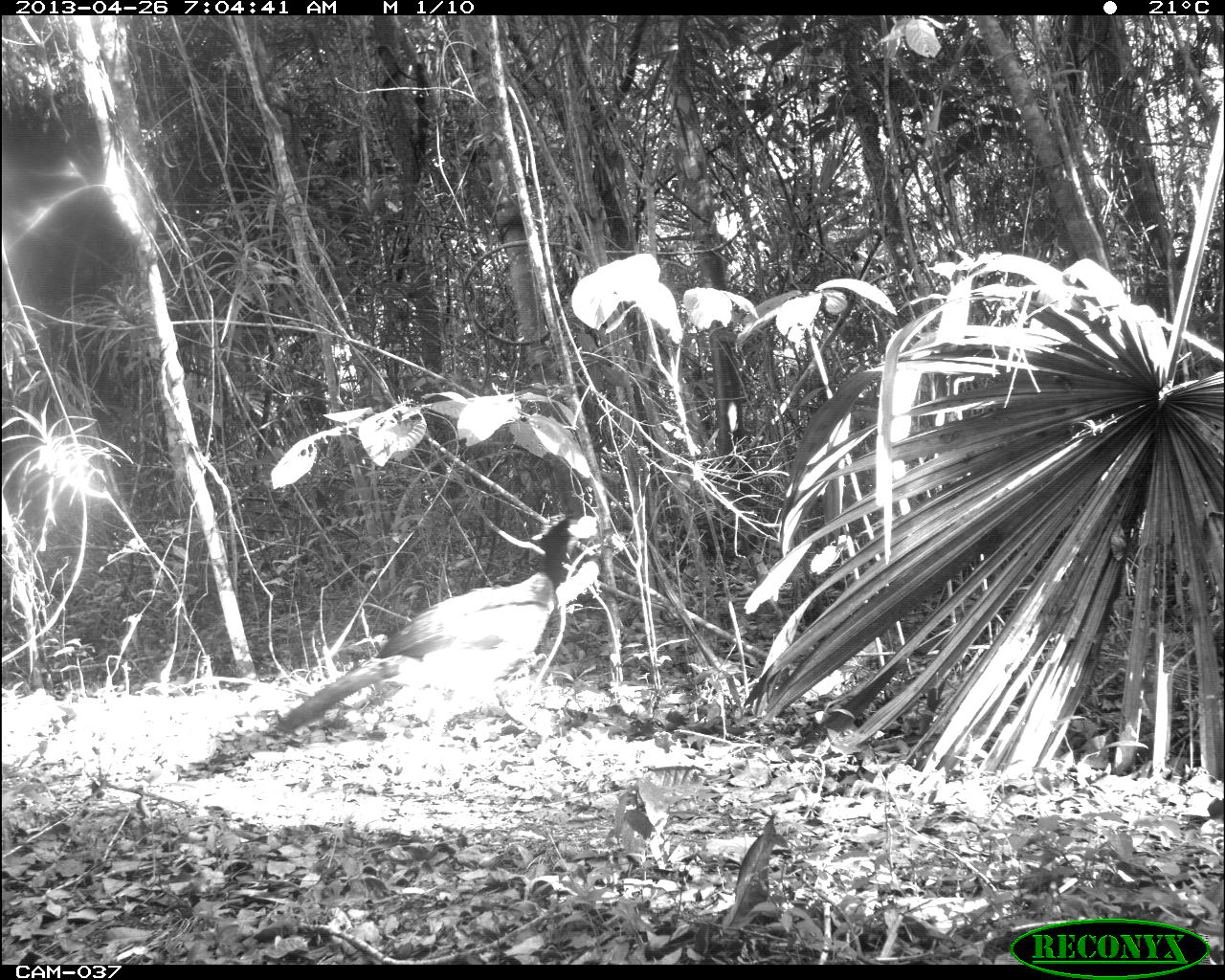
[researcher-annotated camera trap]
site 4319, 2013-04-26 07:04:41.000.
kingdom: Animalia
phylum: Chordata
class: Aves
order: Galliformes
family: Cracidae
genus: Crax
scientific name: Crax rubra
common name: great curassow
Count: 2.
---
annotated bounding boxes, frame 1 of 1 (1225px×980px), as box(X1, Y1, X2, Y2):
crax rubra: box(273, 514, 598, 777)